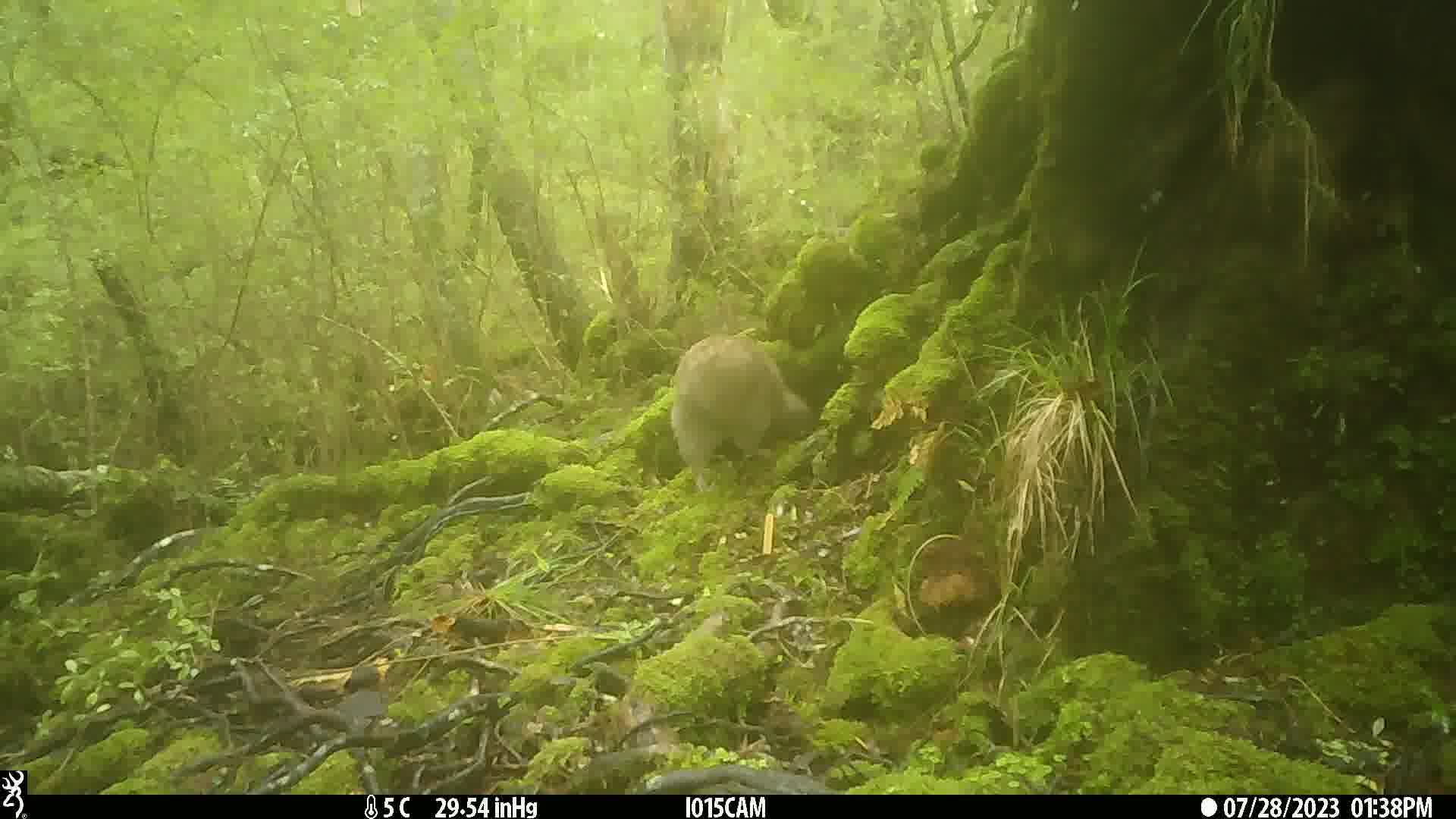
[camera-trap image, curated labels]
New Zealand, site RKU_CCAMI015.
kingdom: Animalia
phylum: Chordata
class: Aves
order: Apterygiformes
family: Apterygidae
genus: Apteryx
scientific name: Apteryx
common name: kiwi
Kiwi (Apteryx).